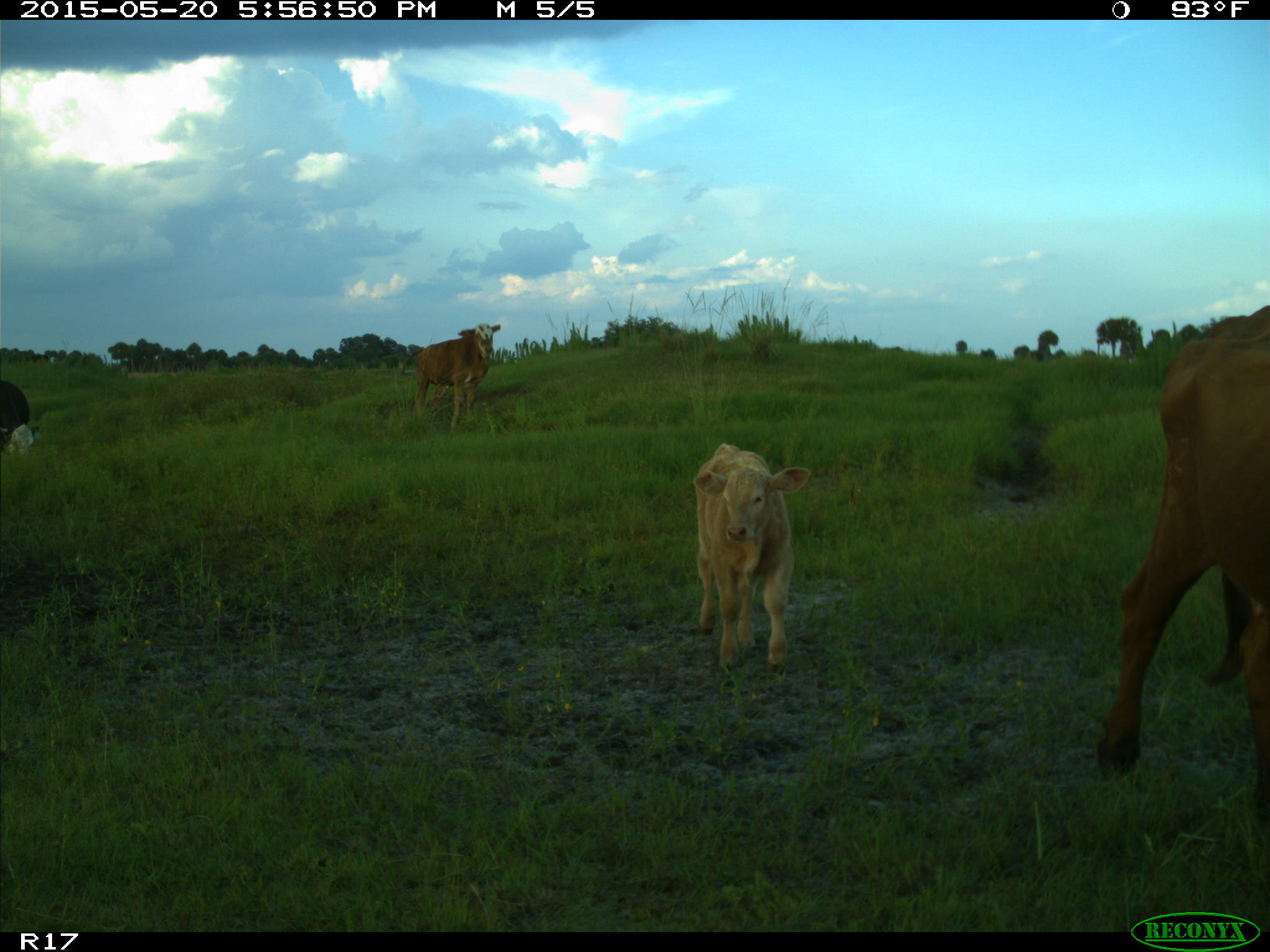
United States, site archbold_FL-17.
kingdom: Animalia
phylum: Chordata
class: Mammalia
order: Artiodactyla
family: Bovidae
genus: Bos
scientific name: Bos taurus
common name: domestic cow